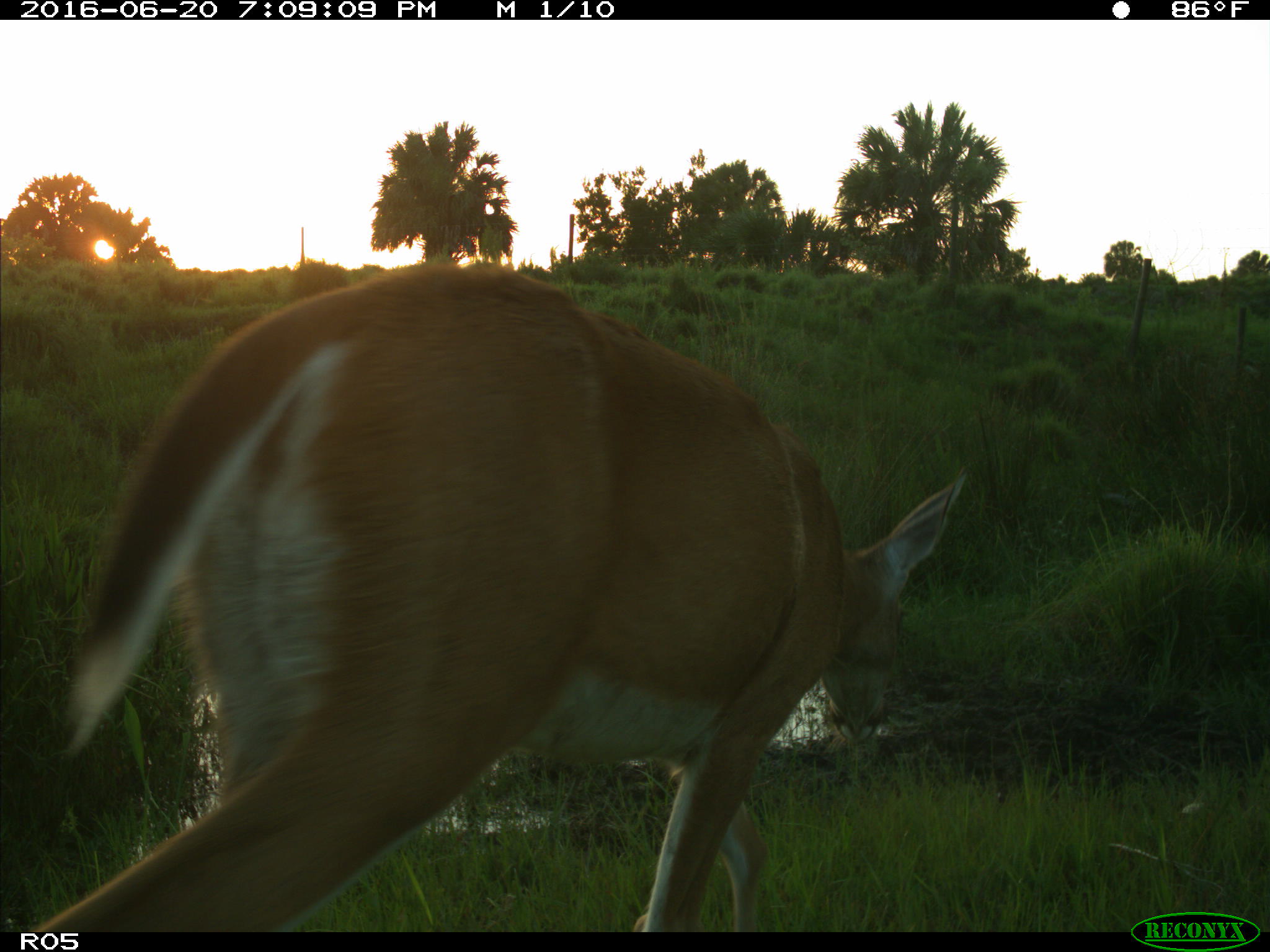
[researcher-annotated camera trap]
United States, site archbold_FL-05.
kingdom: Animalia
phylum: Chordata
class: Mammalia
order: Artiodactyla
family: Cervidae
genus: Odocoileus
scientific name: Odocoileus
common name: deer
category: unidentified deer